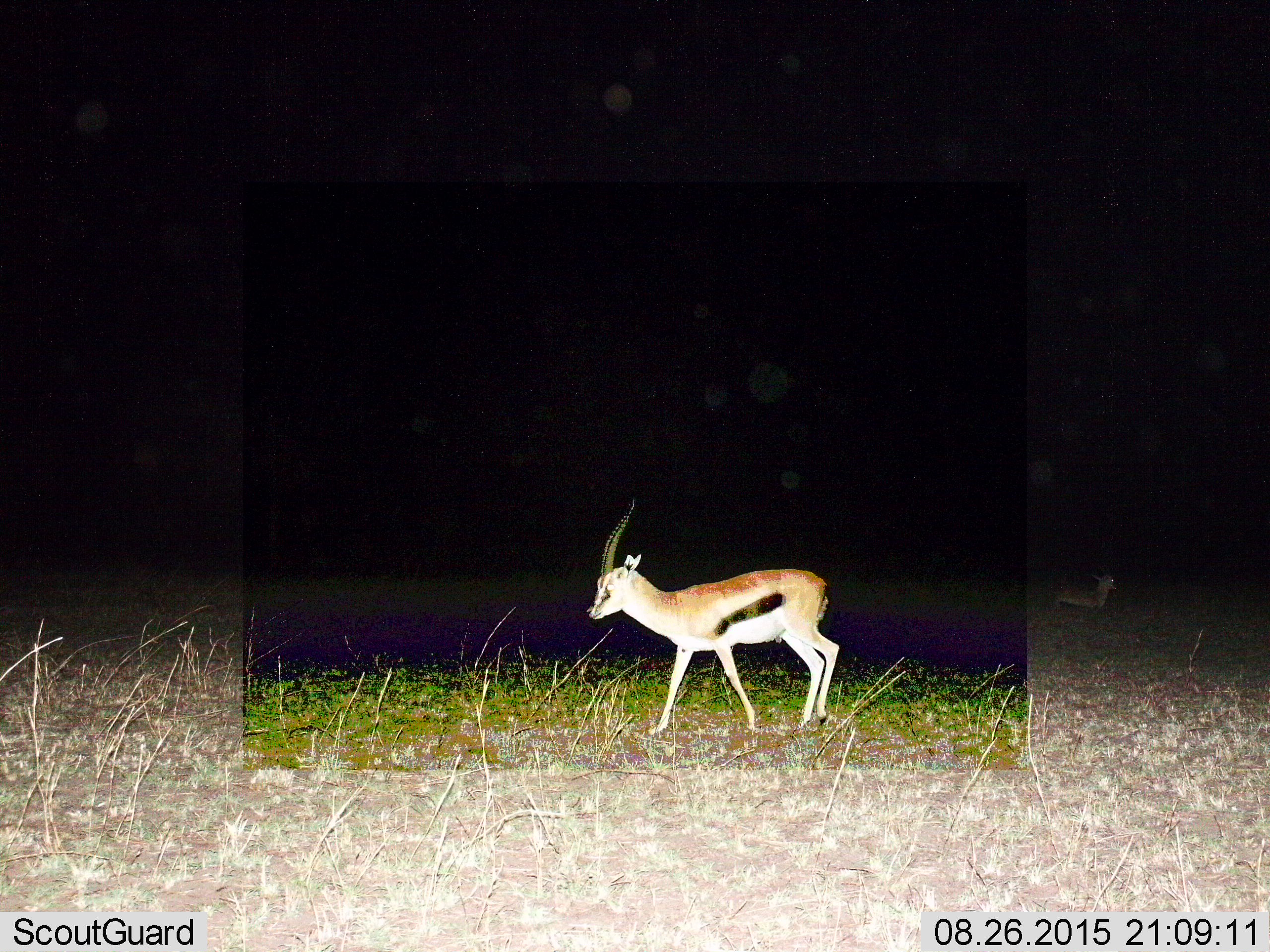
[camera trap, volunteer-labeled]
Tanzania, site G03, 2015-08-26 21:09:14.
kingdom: Animalia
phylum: Chordata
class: Mammalia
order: Artiodactyla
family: Bovidae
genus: Eudorcas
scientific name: Eudorcas thomsonii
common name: thomson's gazelle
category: gazellethomsons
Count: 2.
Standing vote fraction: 59%.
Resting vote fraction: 35%.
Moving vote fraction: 65%.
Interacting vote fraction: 0%.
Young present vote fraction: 18%.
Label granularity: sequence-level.